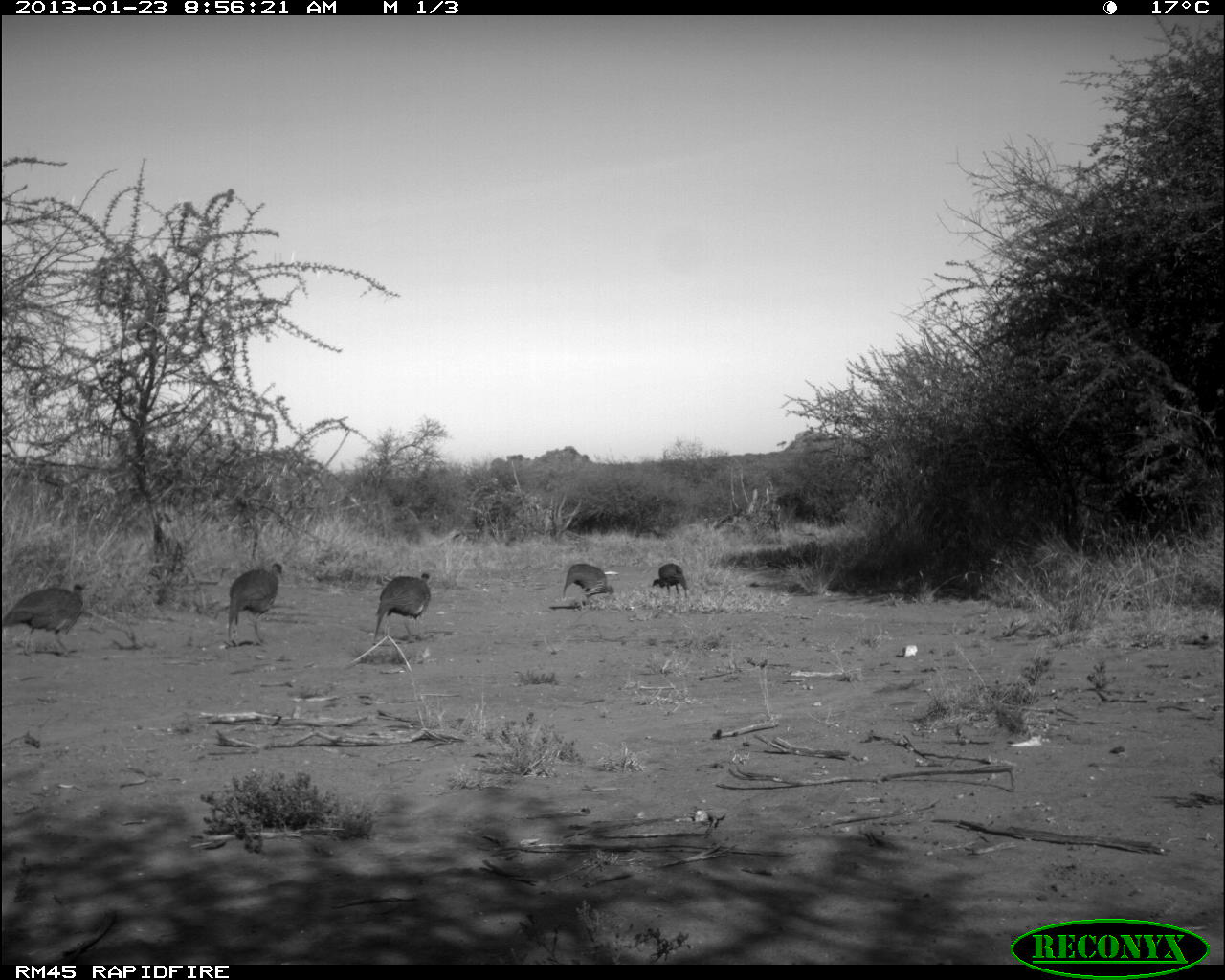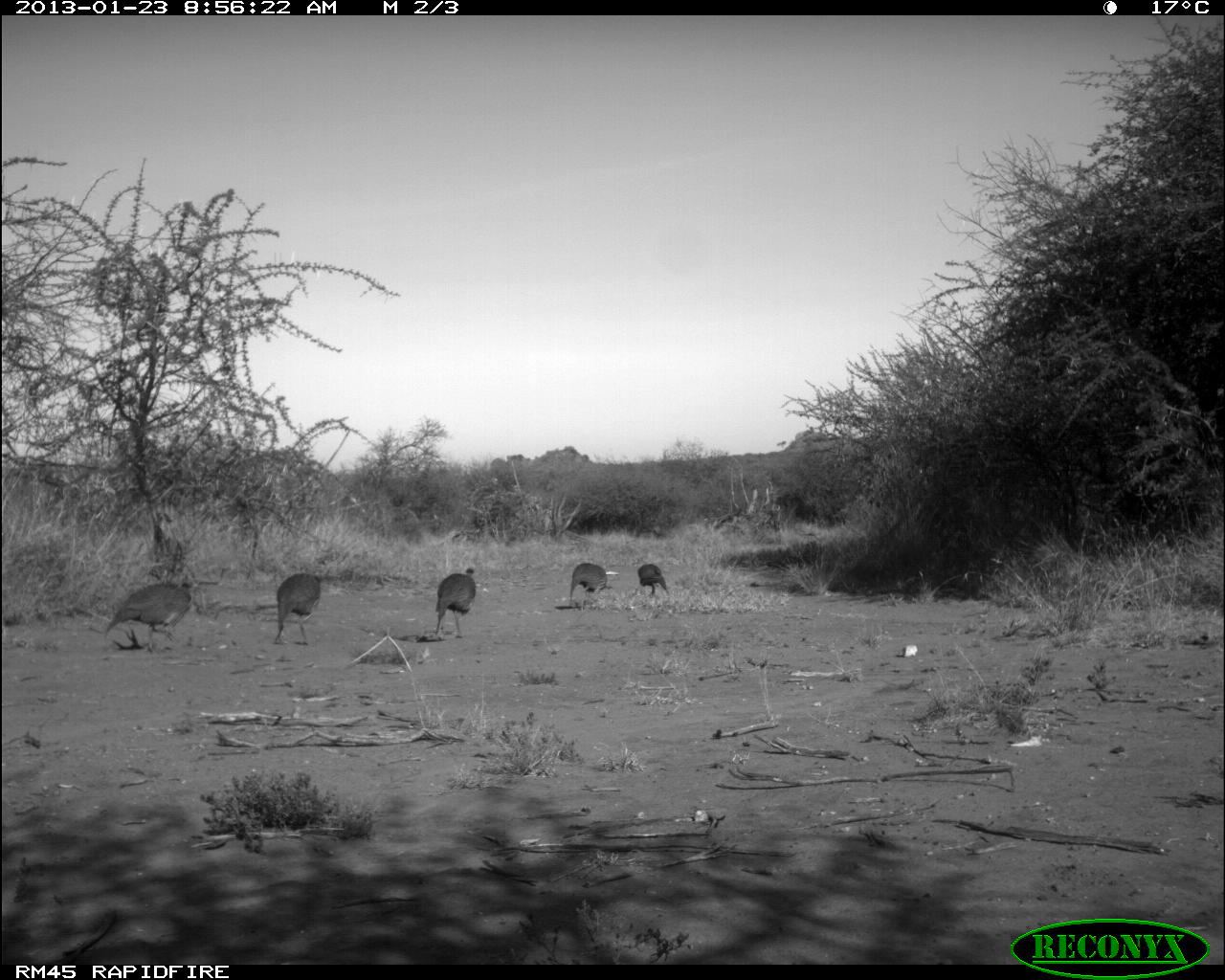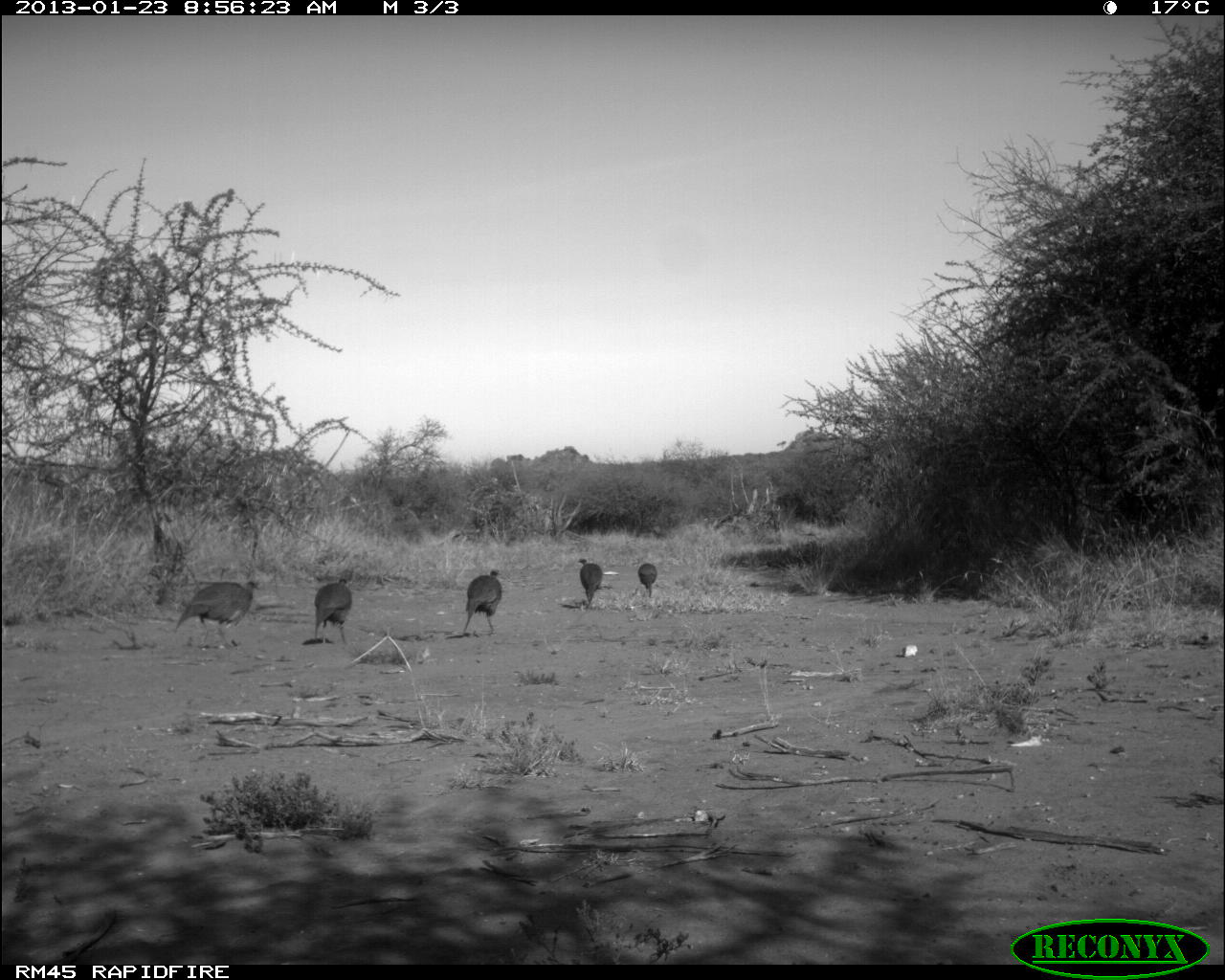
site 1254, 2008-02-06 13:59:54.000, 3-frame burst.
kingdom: Animalia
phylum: Chordata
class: Mammalia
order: Artiodactyla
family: Bovidae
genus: Tragelaphus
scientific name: Tragelaphus oryx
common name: eland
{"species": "Tragelaphus oryx (eland)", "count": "2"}